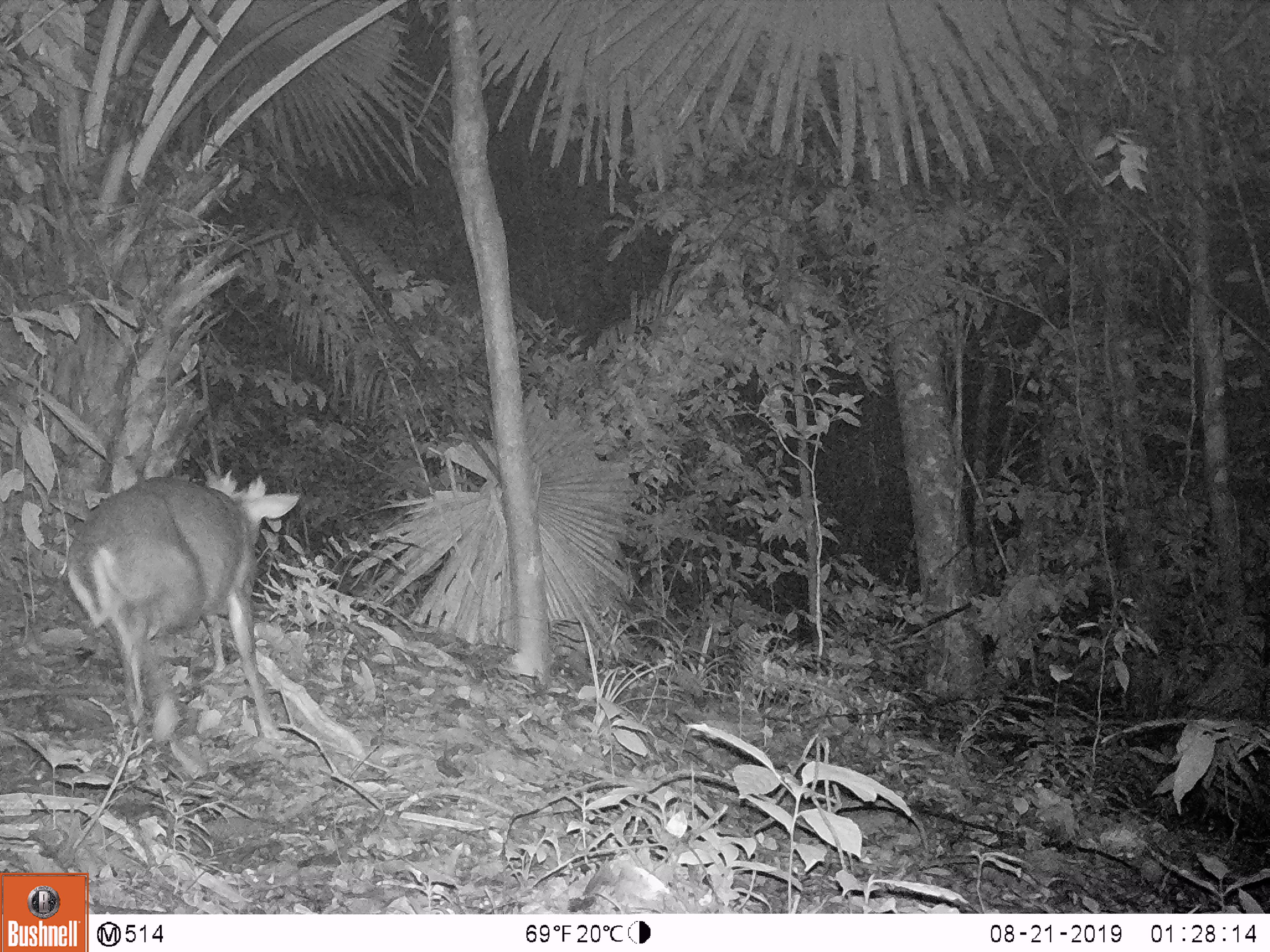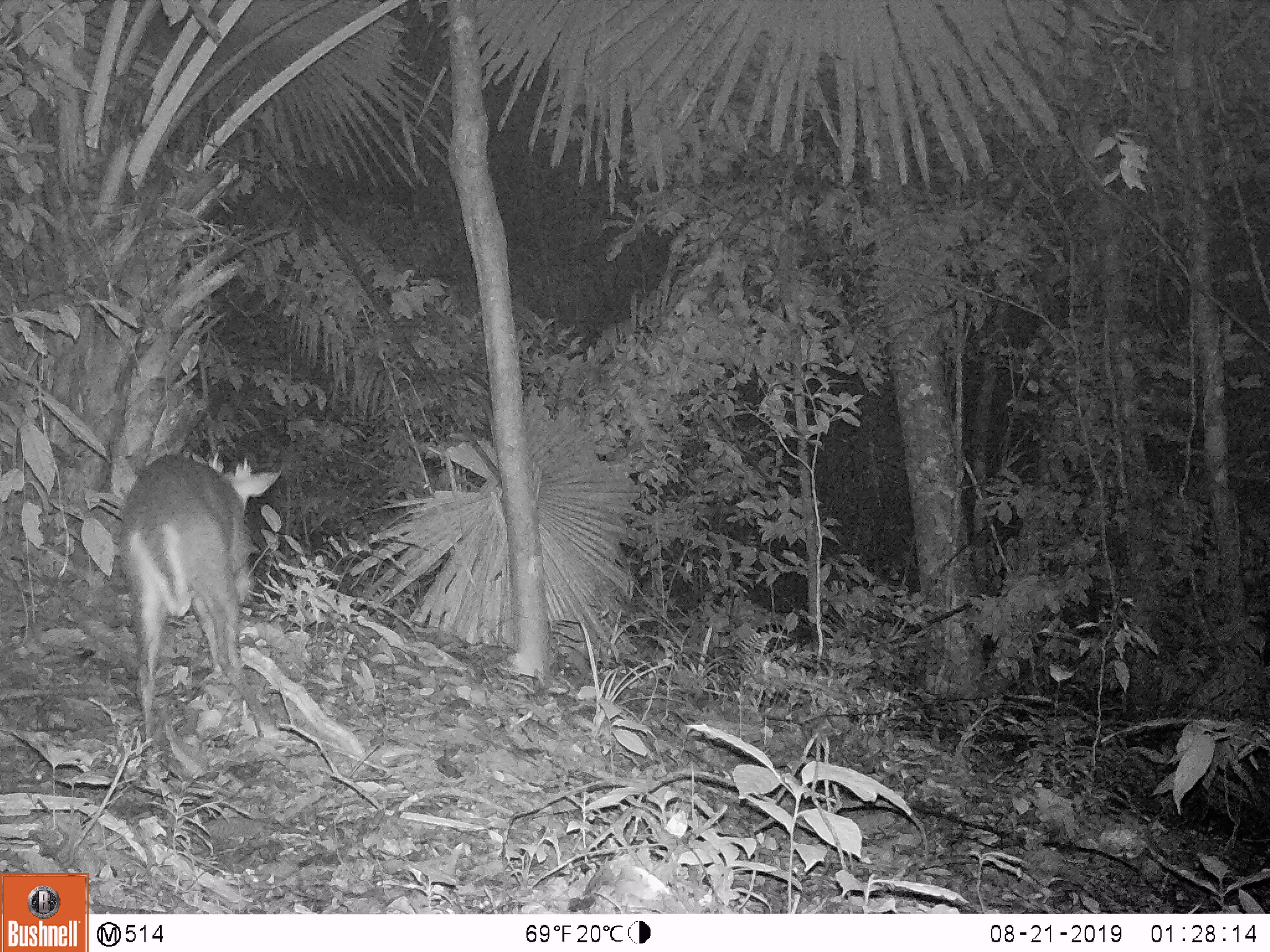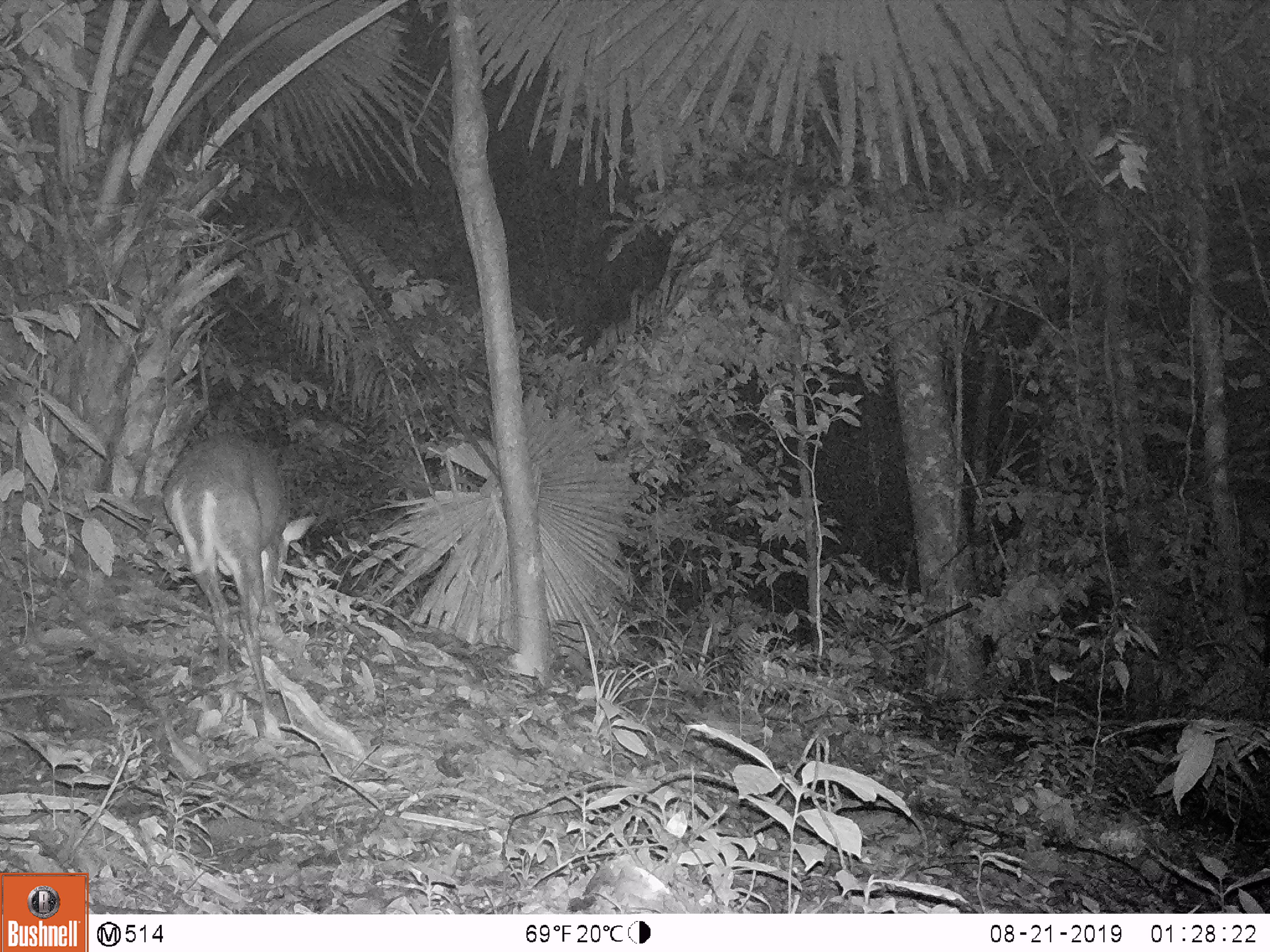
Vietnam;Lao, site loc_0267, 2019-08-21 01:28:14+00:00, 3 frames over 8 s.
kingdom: Animalia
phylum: Chordata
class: Mammalia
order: Artiodactyla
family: Cervidae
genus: Muntiacus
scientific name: Muntiacus rooseveltorum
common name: roosevelt's muntjac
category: roosevelts muntjac group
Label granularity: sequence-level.